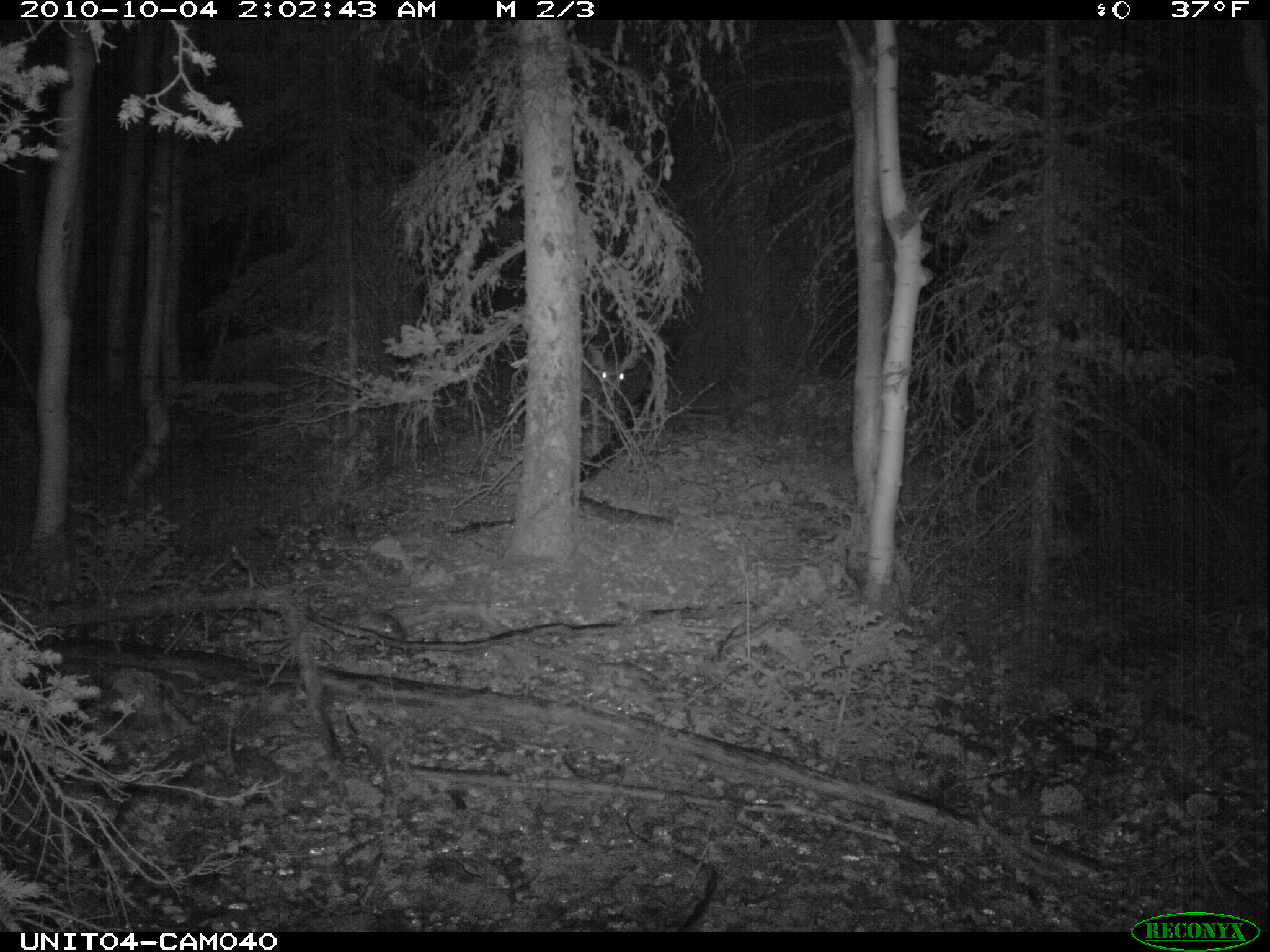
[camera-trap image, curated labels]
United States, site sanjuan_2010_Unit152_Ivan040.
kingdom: Animalia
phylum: Chordata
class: Mammalia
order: Artiodactyla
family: Cervidae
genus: Odocoileus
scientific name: Odocoileus hemionus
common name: mule deer